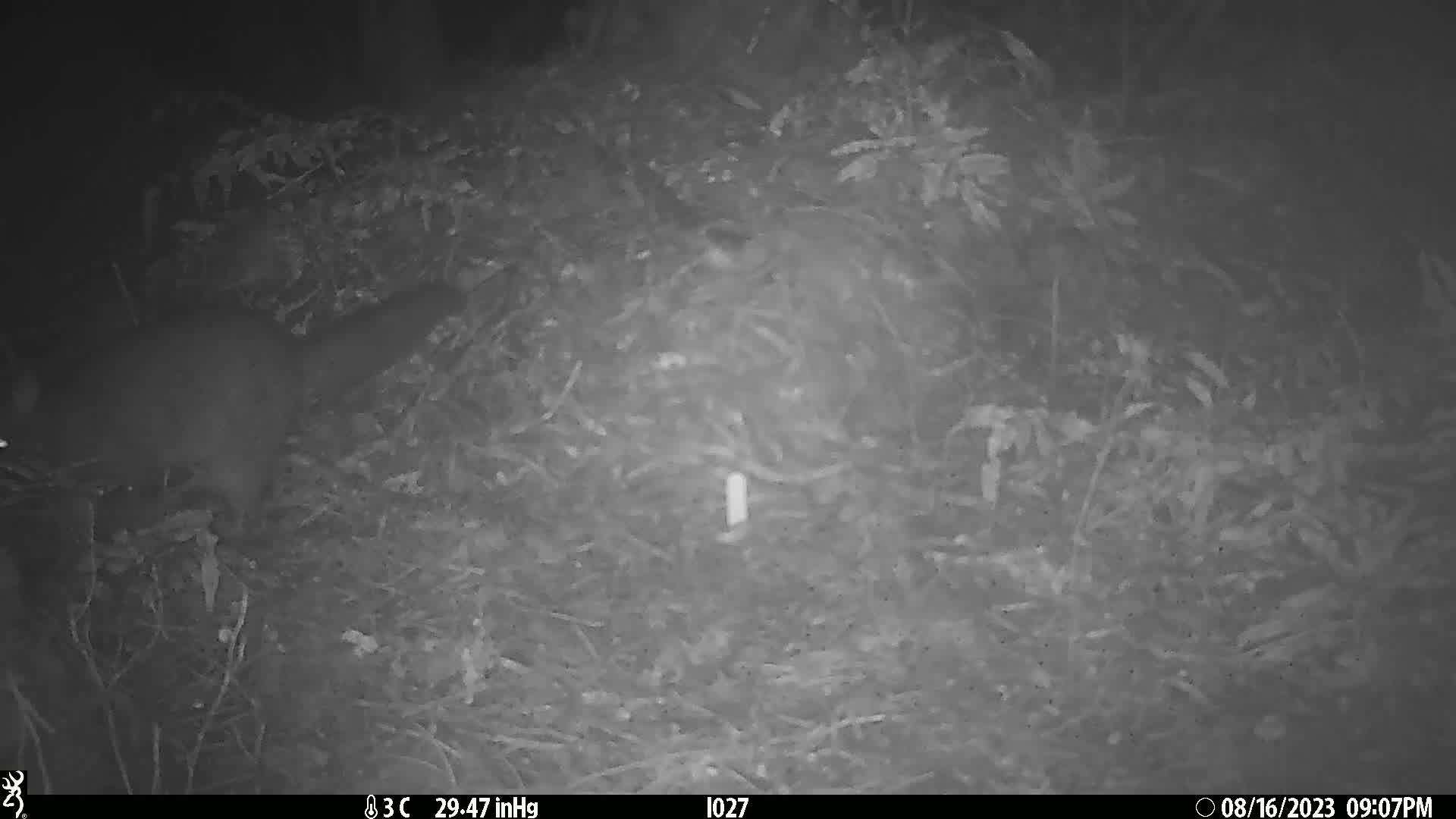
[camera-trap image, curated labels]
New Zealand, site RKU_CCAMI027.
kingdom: Animalia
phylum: Chordata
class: Mammalia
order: Diprotodontia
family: Phalangeridae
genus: Trichosurus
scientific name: Trichosurus vulpecula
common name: common brushtail possum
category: possum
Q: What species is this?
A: Possum (common brushtail possum) (Trichosurus vulpecula).